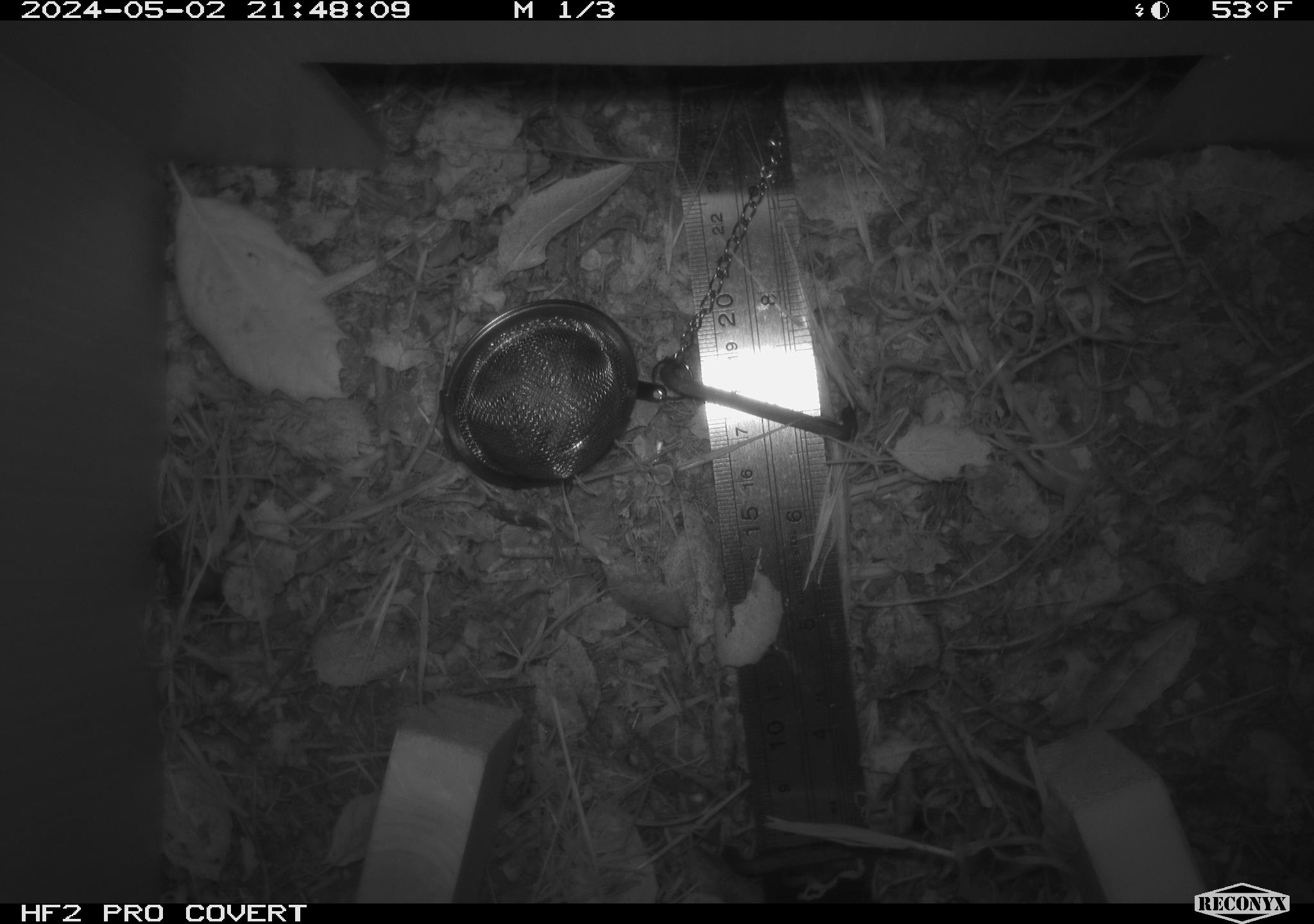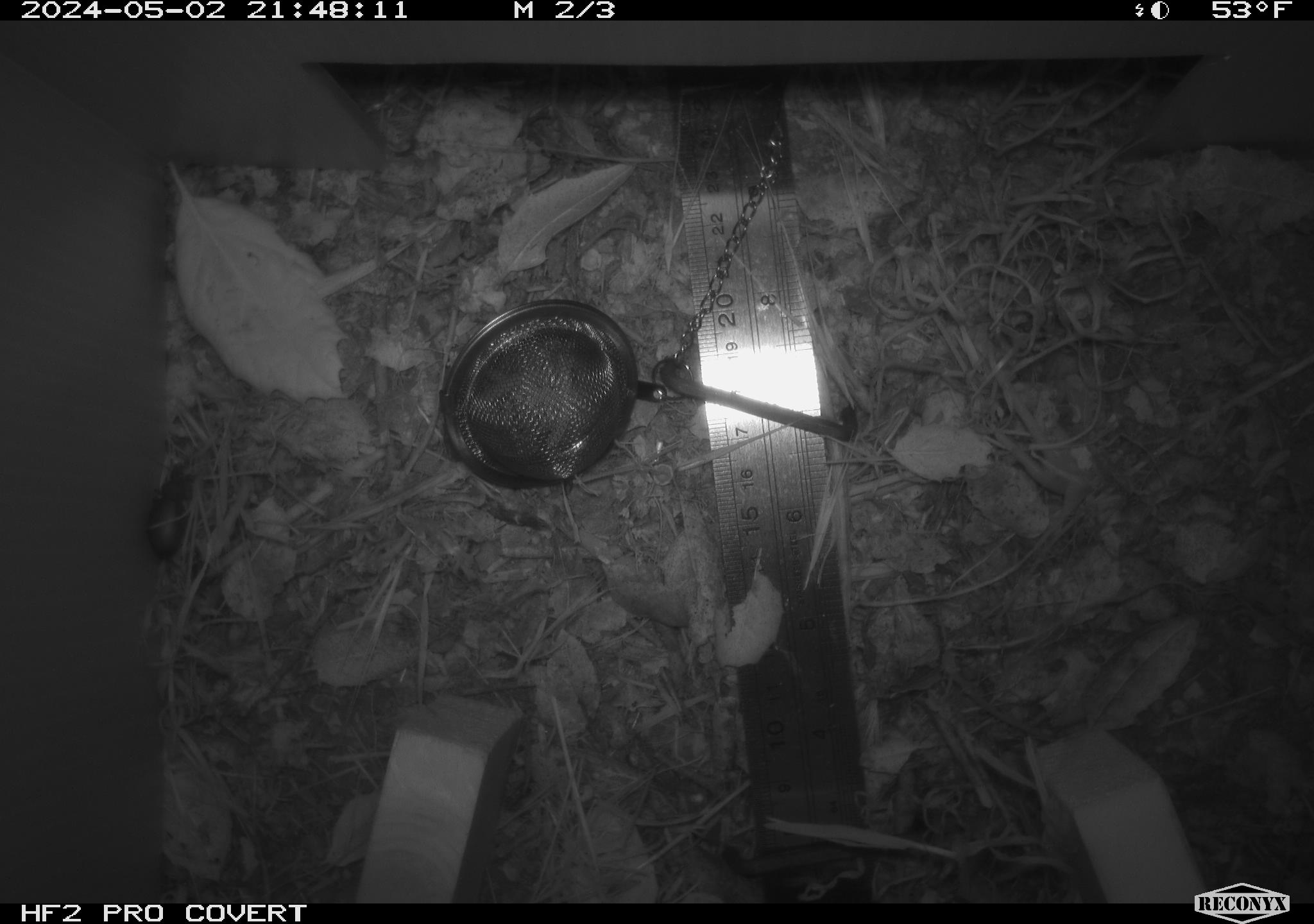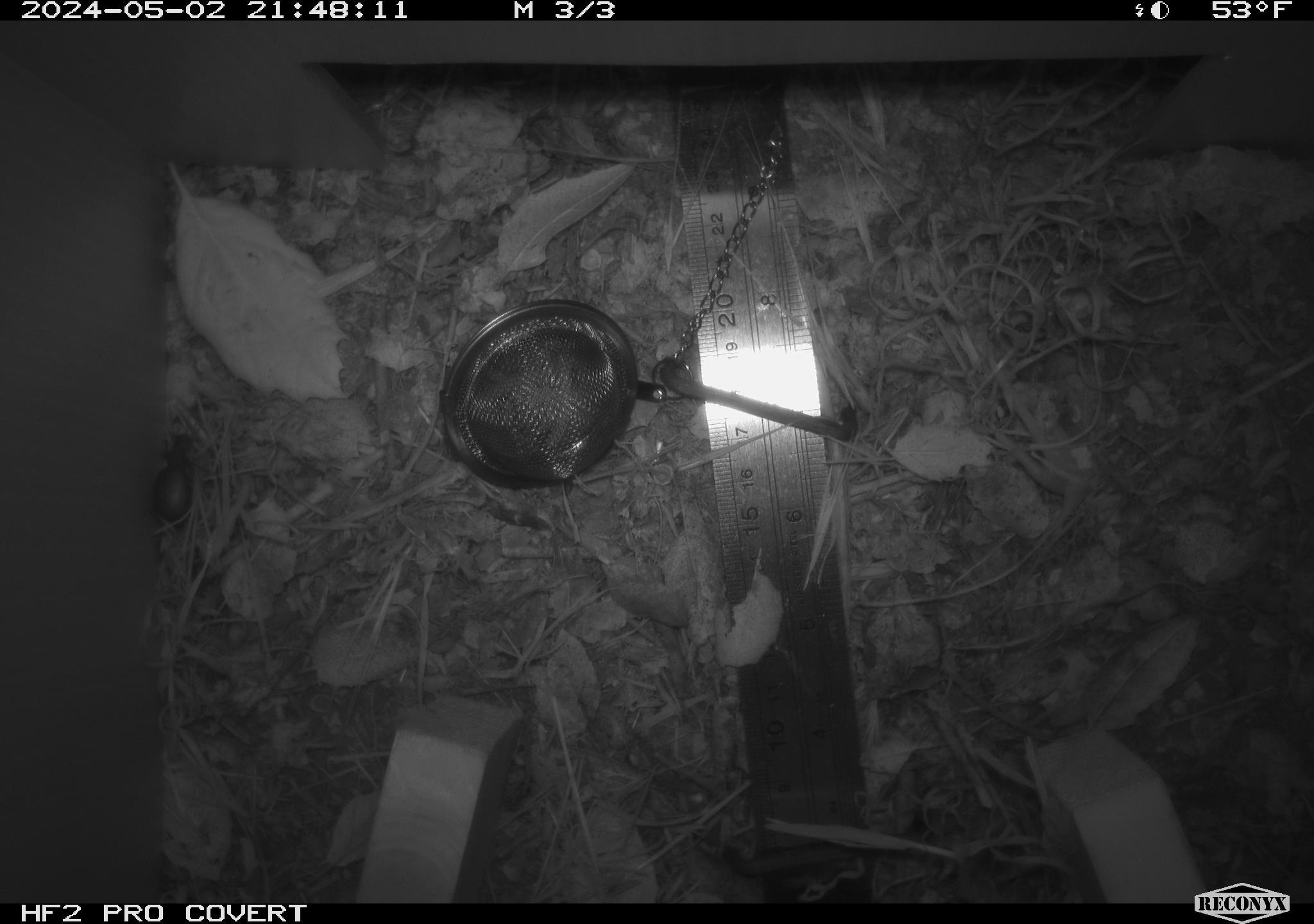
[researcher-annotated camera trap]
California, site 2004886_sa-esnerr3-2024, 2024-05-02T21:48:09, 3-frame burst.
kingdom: Animalia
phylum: Arthropoda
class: Insecta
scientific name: Insecta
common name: insect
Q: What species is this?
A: Insect (Insecta).